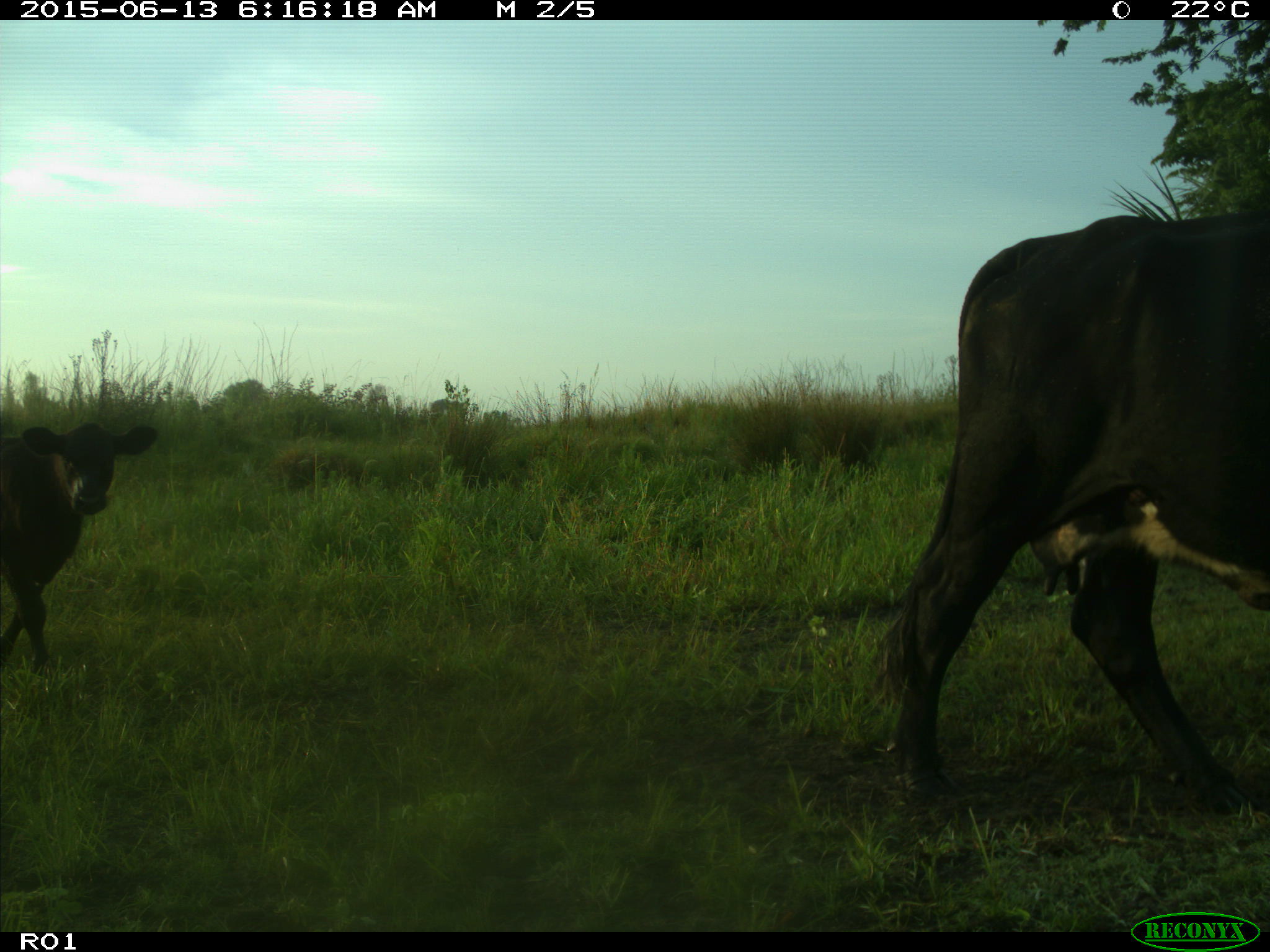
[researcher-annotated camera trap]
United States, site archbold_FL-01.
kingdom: Animalia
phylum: Chordata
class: Mammalia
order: Artiodactyla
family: Bovidae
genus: Bos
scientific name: Bos taurus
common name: domestic cow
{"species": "Bos taurus (domestic cow)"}